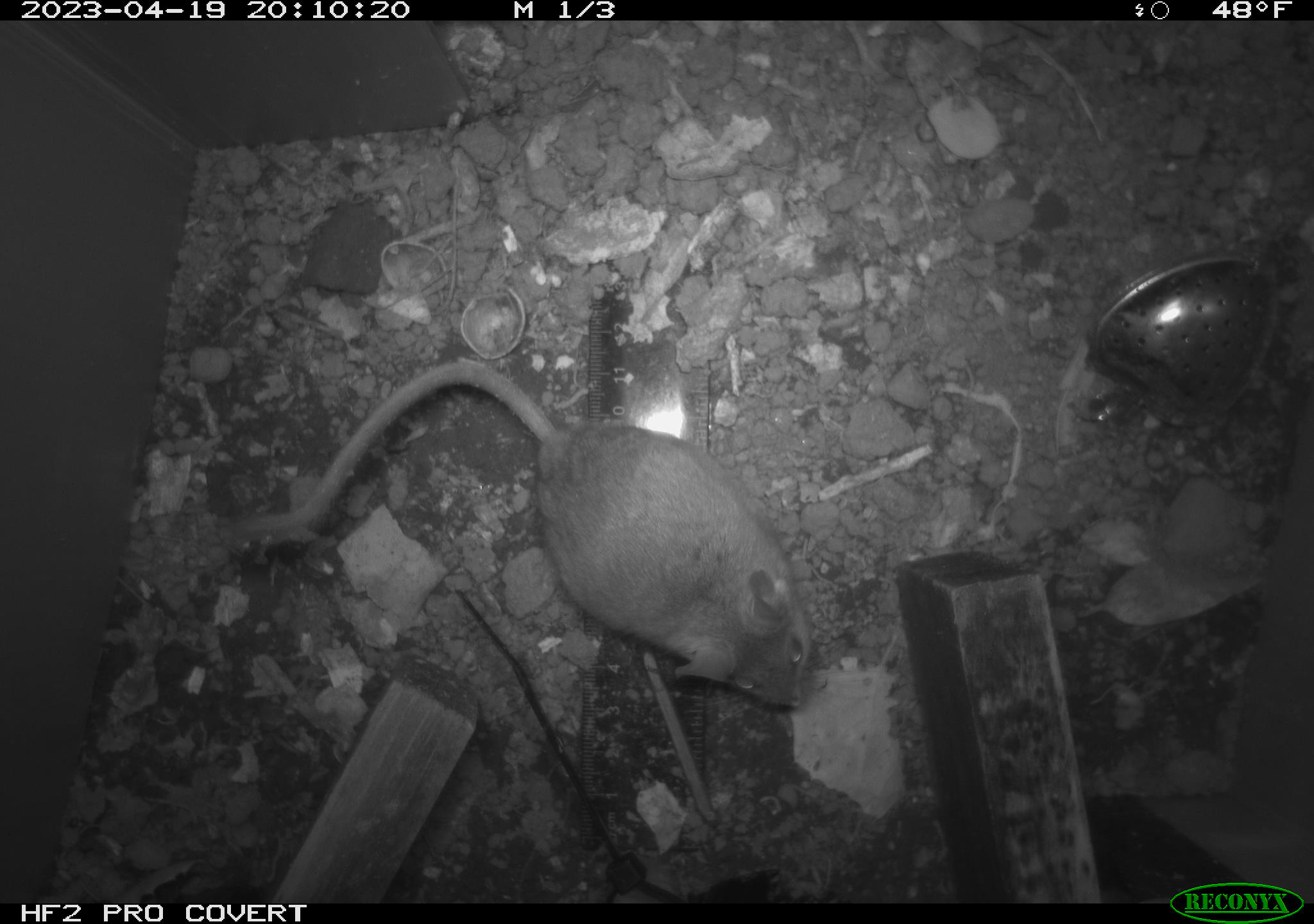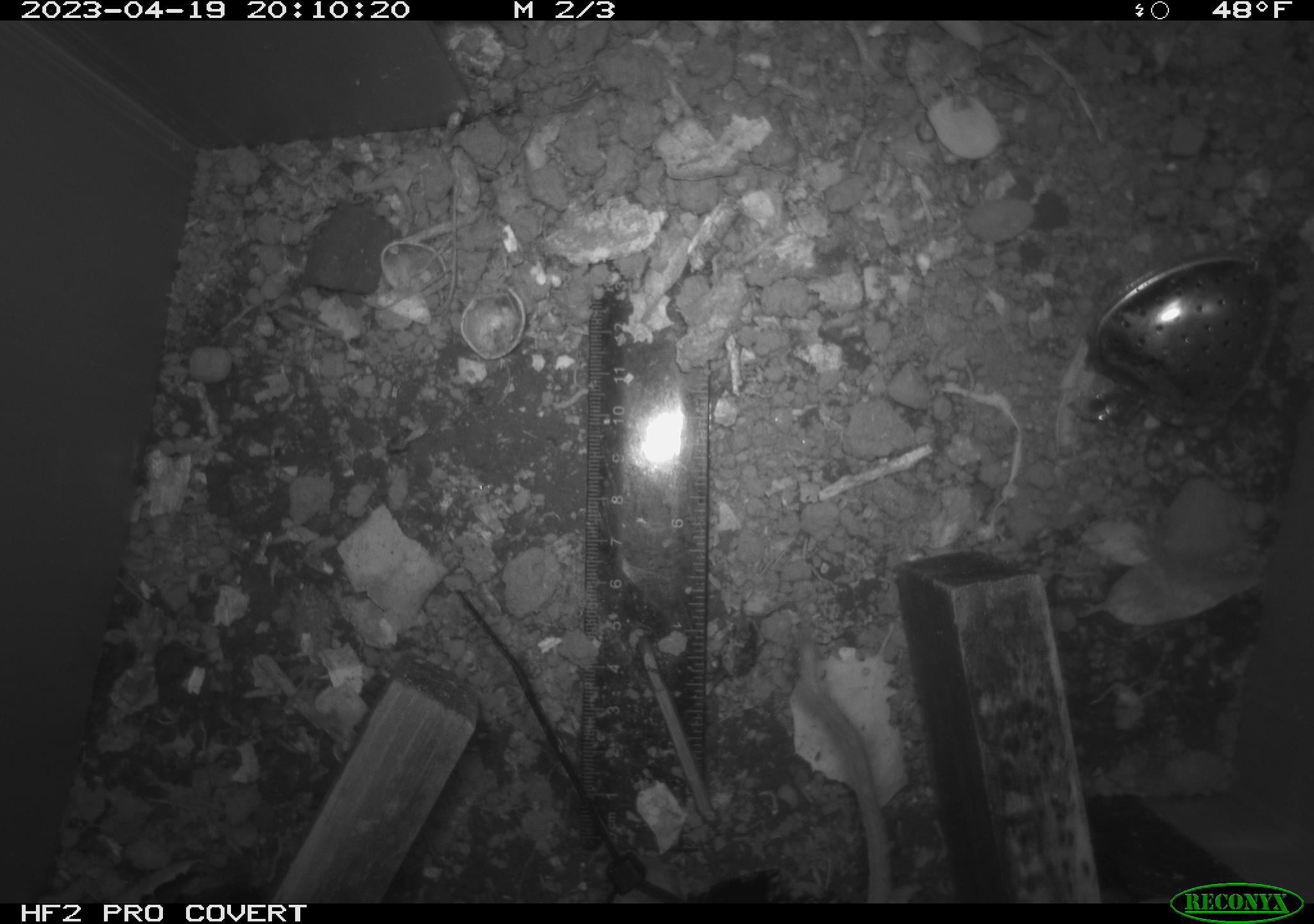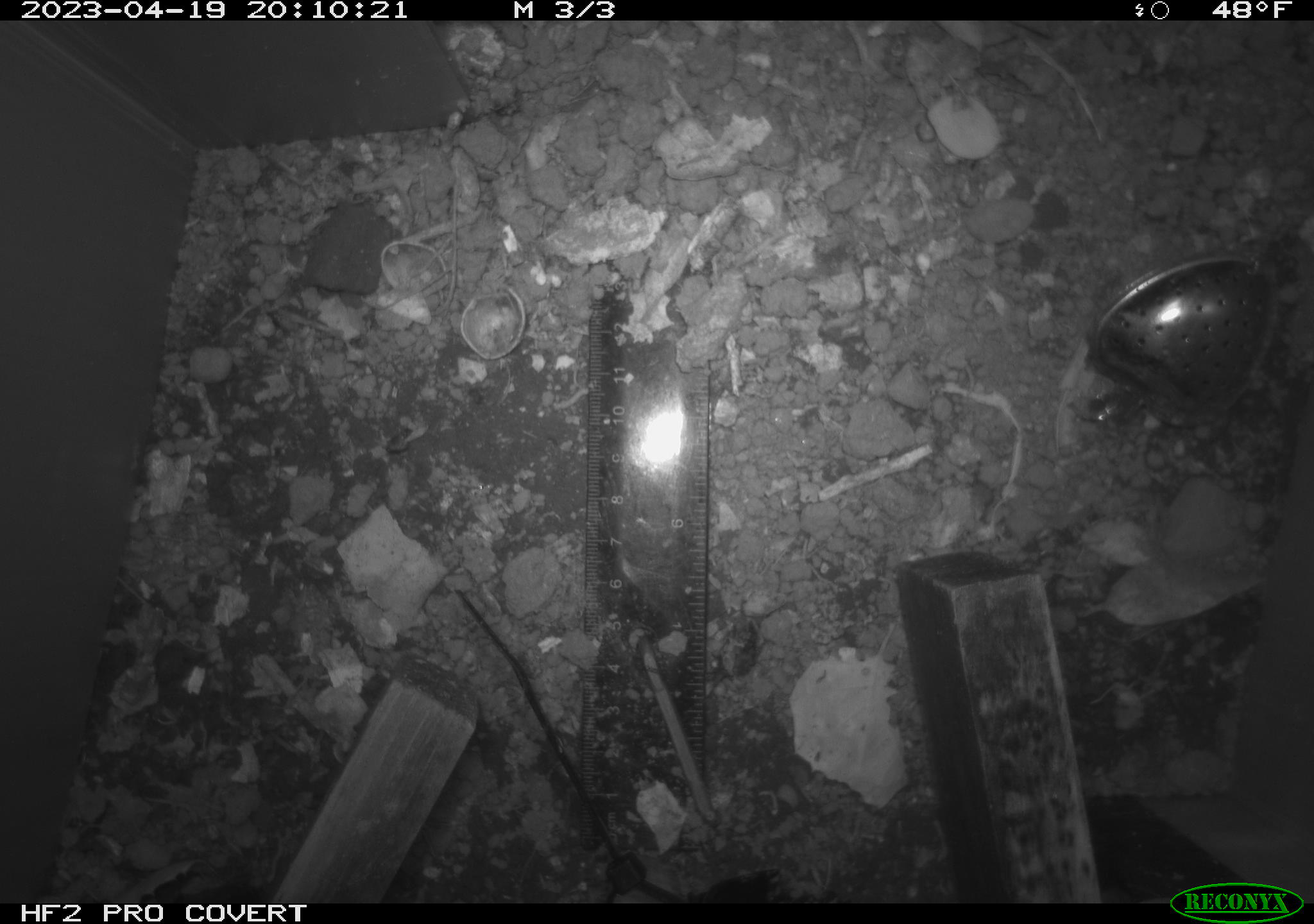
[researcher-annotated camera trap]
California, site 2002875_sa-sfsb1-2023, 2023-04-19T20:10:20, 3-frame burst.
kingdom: Animalia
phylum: Chordata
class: Mammalia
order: Rodentia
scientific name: Rodentia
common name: mouse species